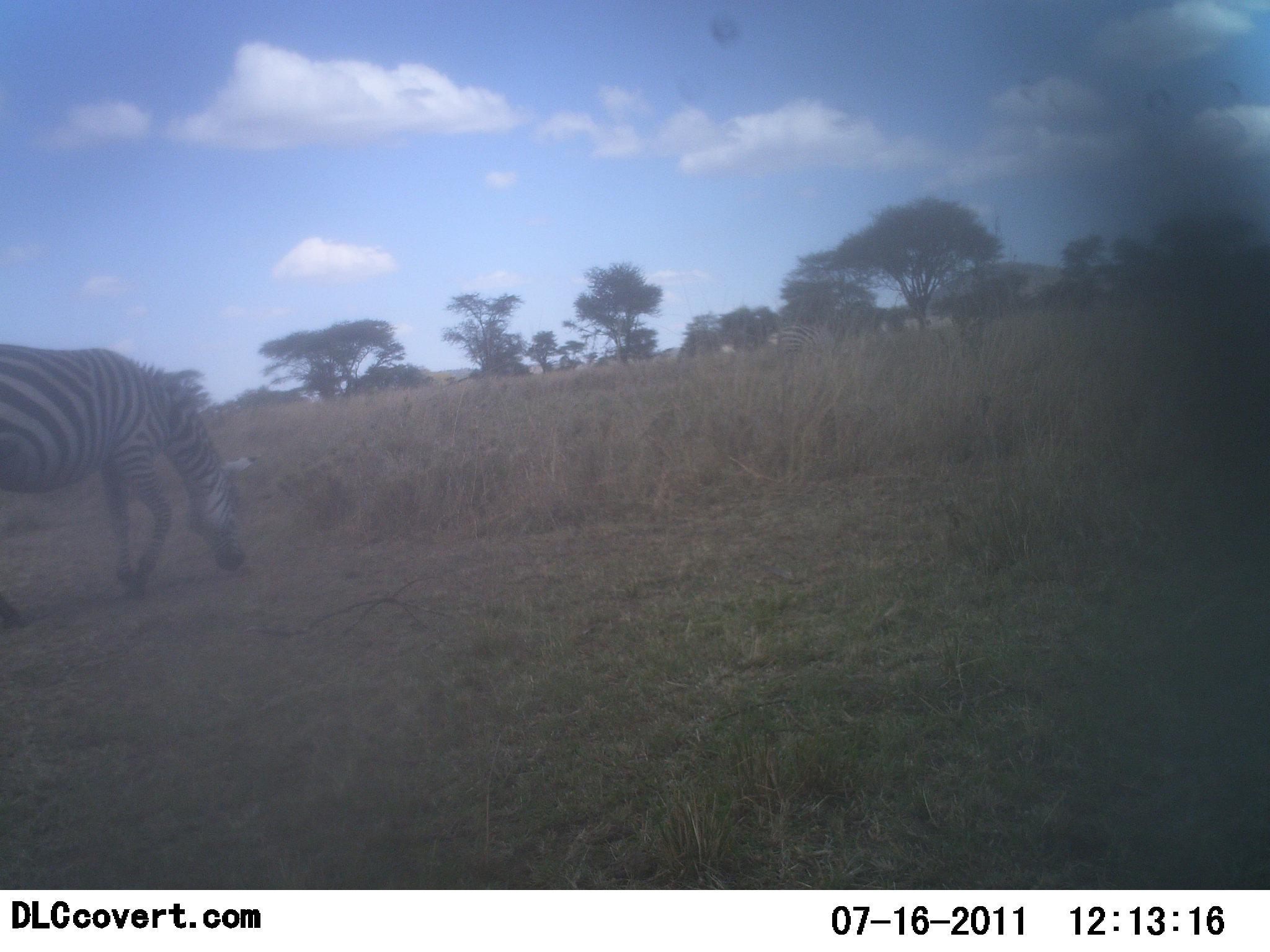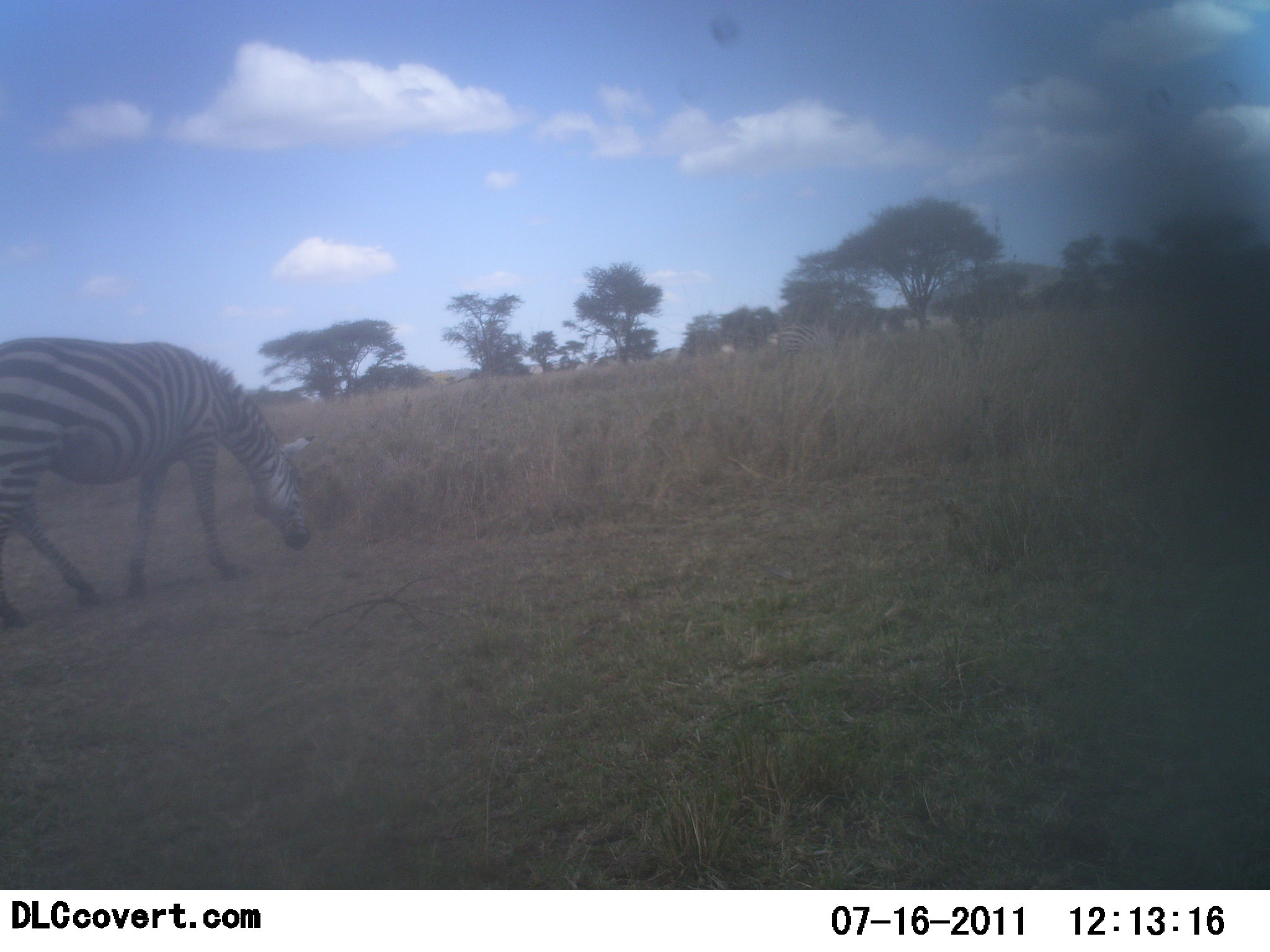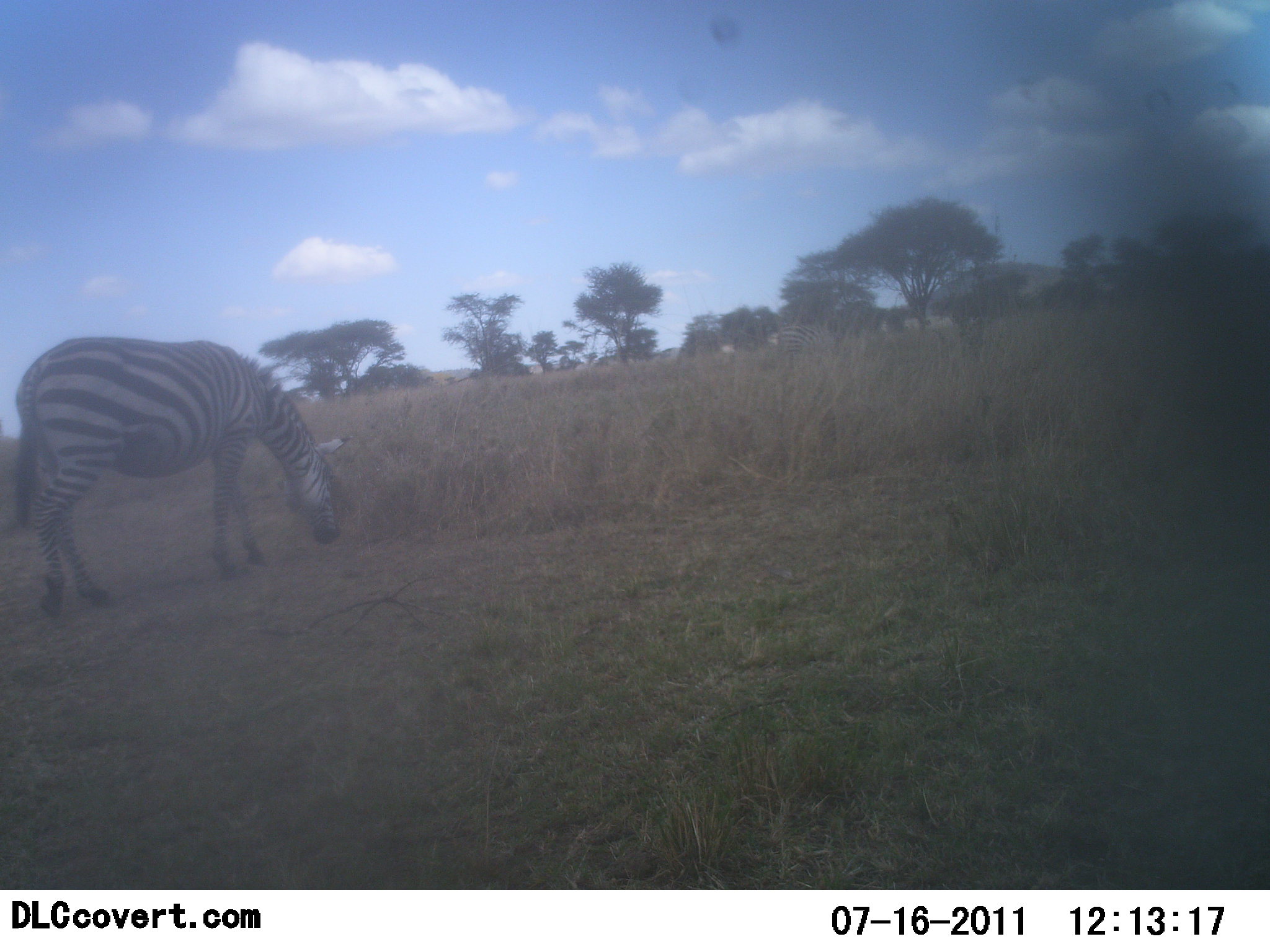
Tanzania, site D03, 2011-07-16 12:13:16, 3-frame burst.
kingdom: Animalia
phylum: Chordata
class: Mammalia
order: Perissodactyla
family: Equidae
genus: Equus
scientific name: Equus quagga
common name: plains zebra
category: zebra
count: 1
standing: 7%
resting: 0%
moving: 27%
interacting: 0%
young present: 0%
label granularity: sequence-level